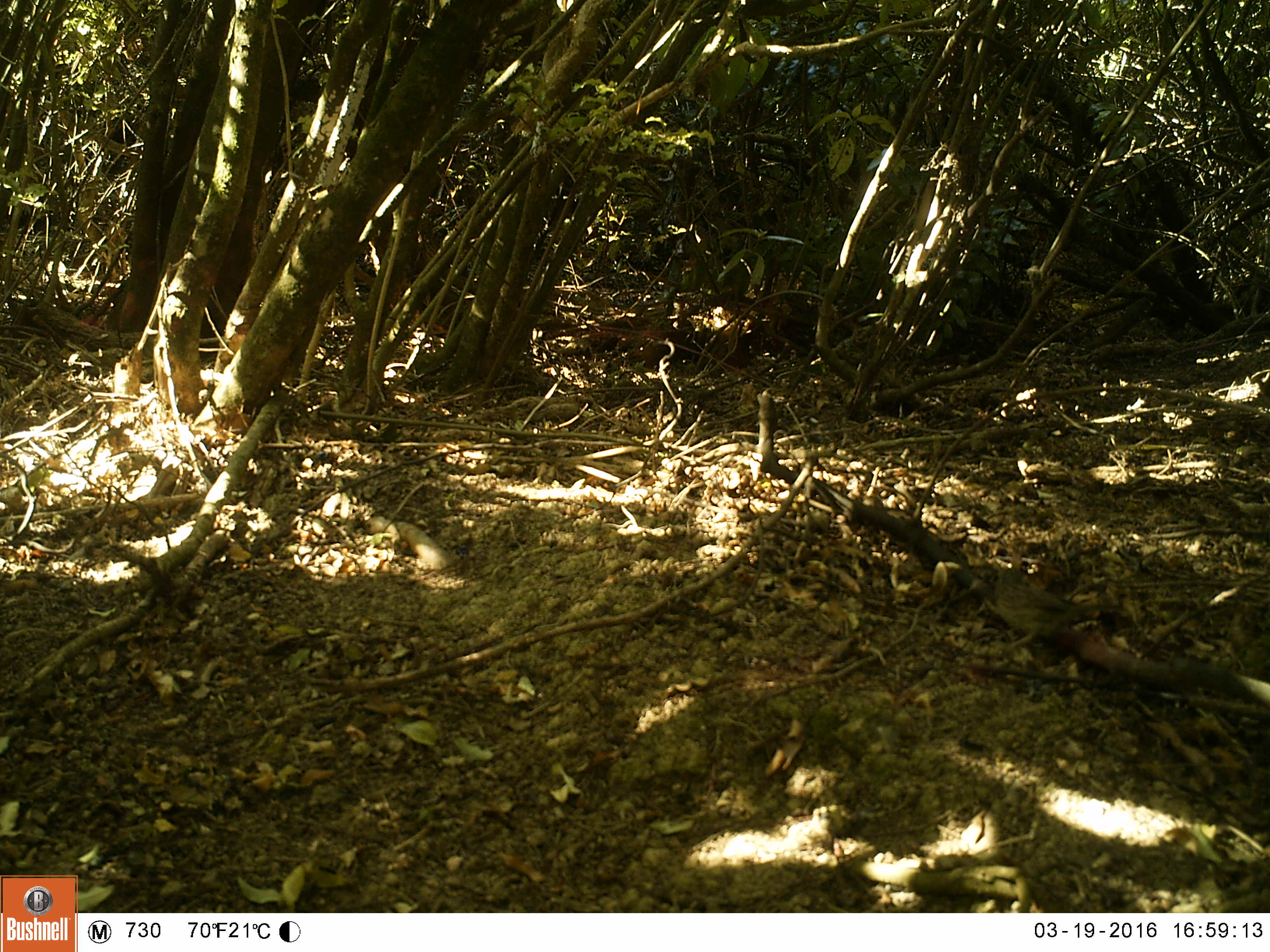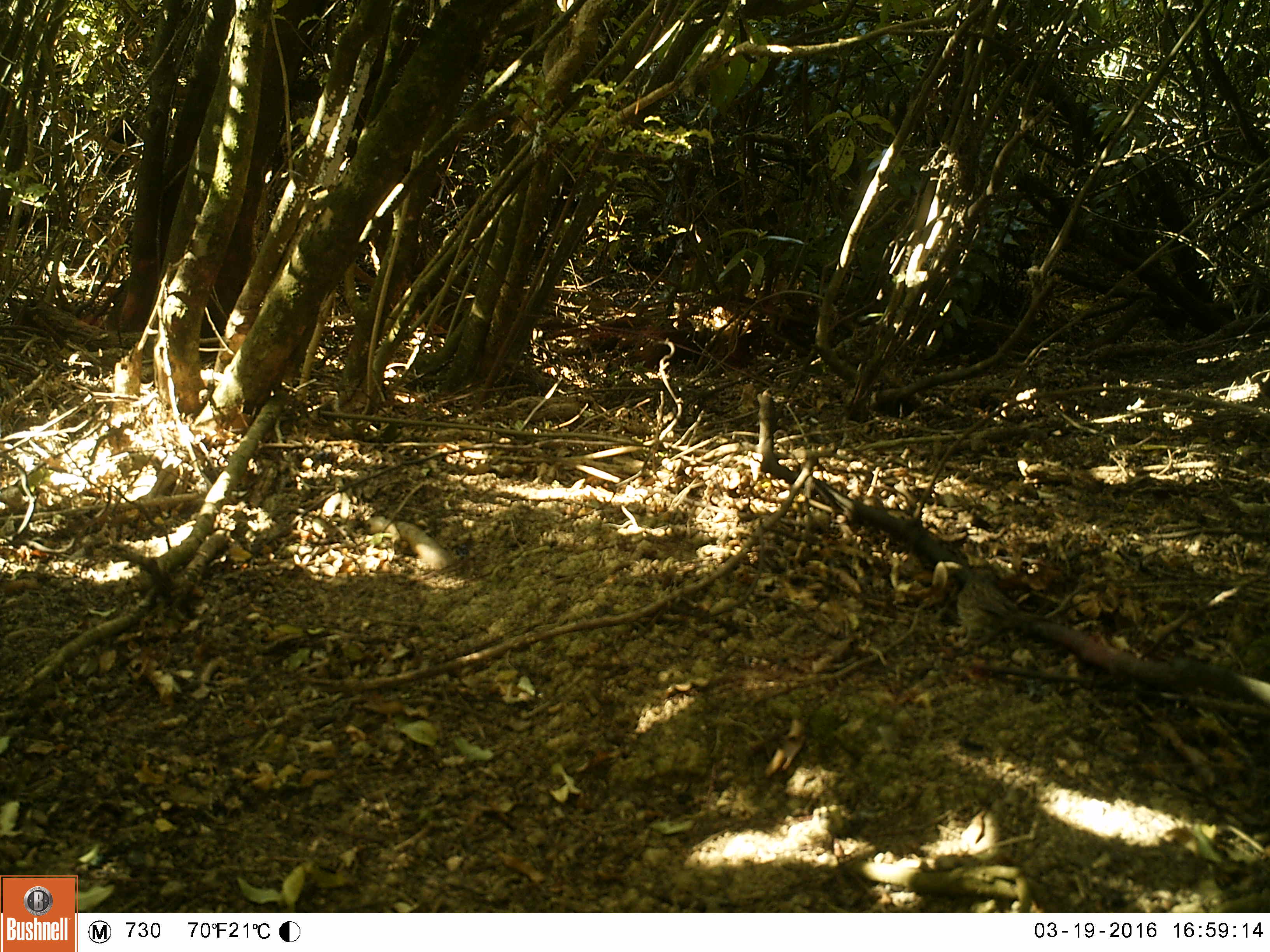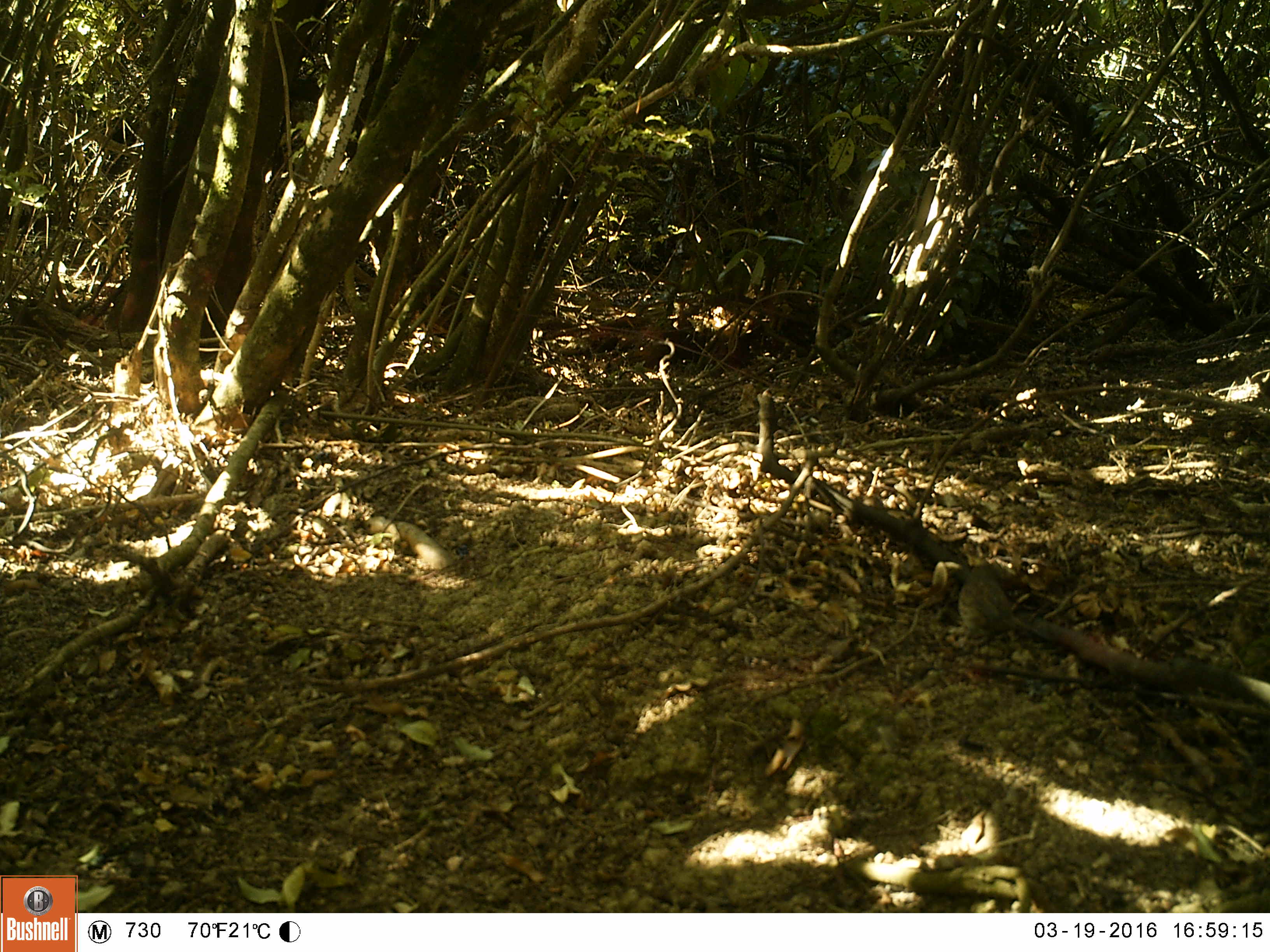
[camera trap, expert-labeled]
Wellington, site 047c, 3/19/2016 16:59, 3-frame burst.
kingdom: Animalia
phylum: Chordata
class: Aves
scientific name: Aves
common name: bird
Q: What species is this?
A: Bird (Aves).